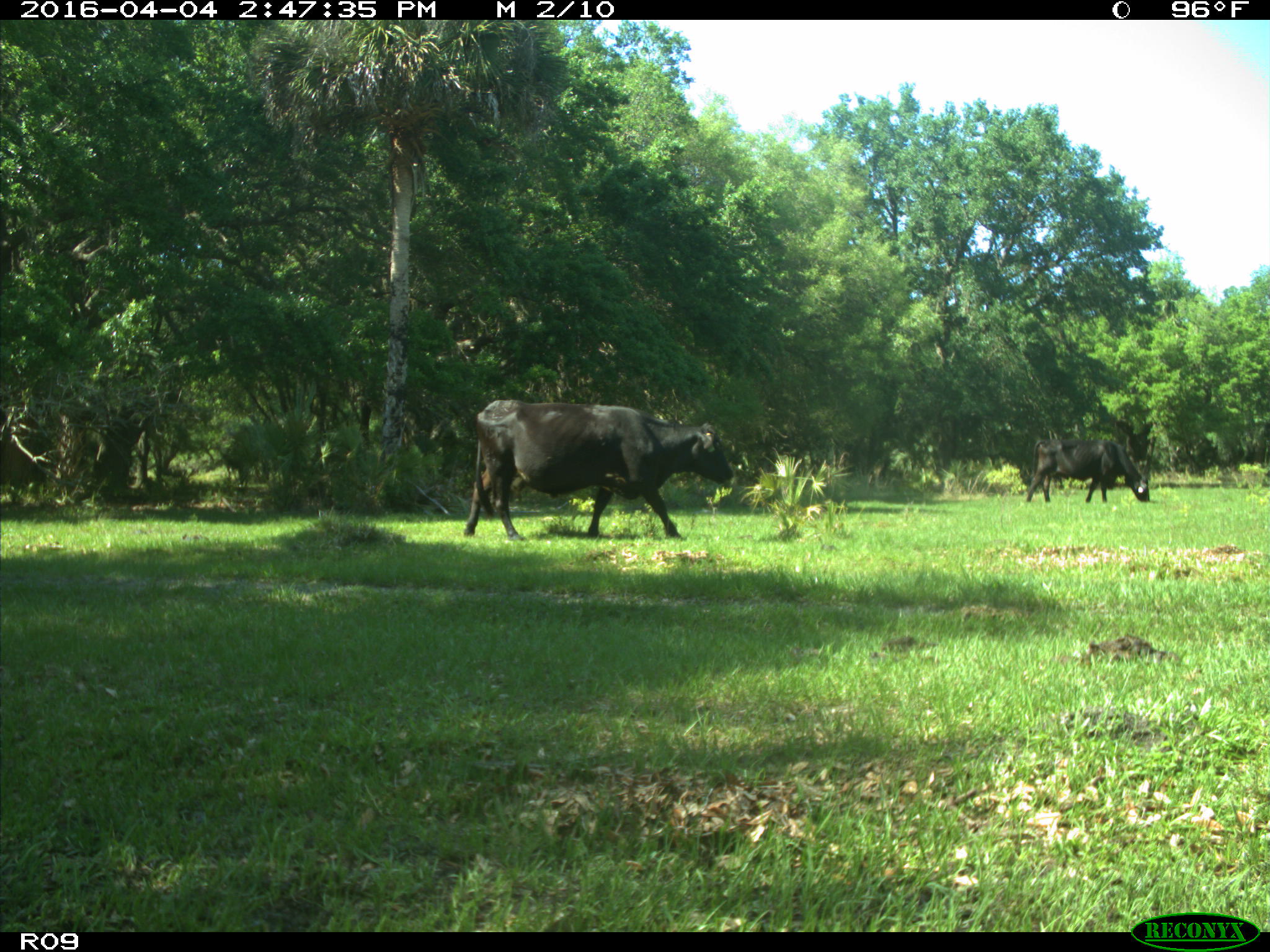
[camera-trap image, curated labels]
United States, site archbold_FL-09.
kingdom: Animalia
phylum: Chordata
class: Mammalia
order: Artiodactyla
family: Bovidae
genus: Bos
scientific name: Bos taurus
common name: domestic cow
Bos taurus (domestic cow).